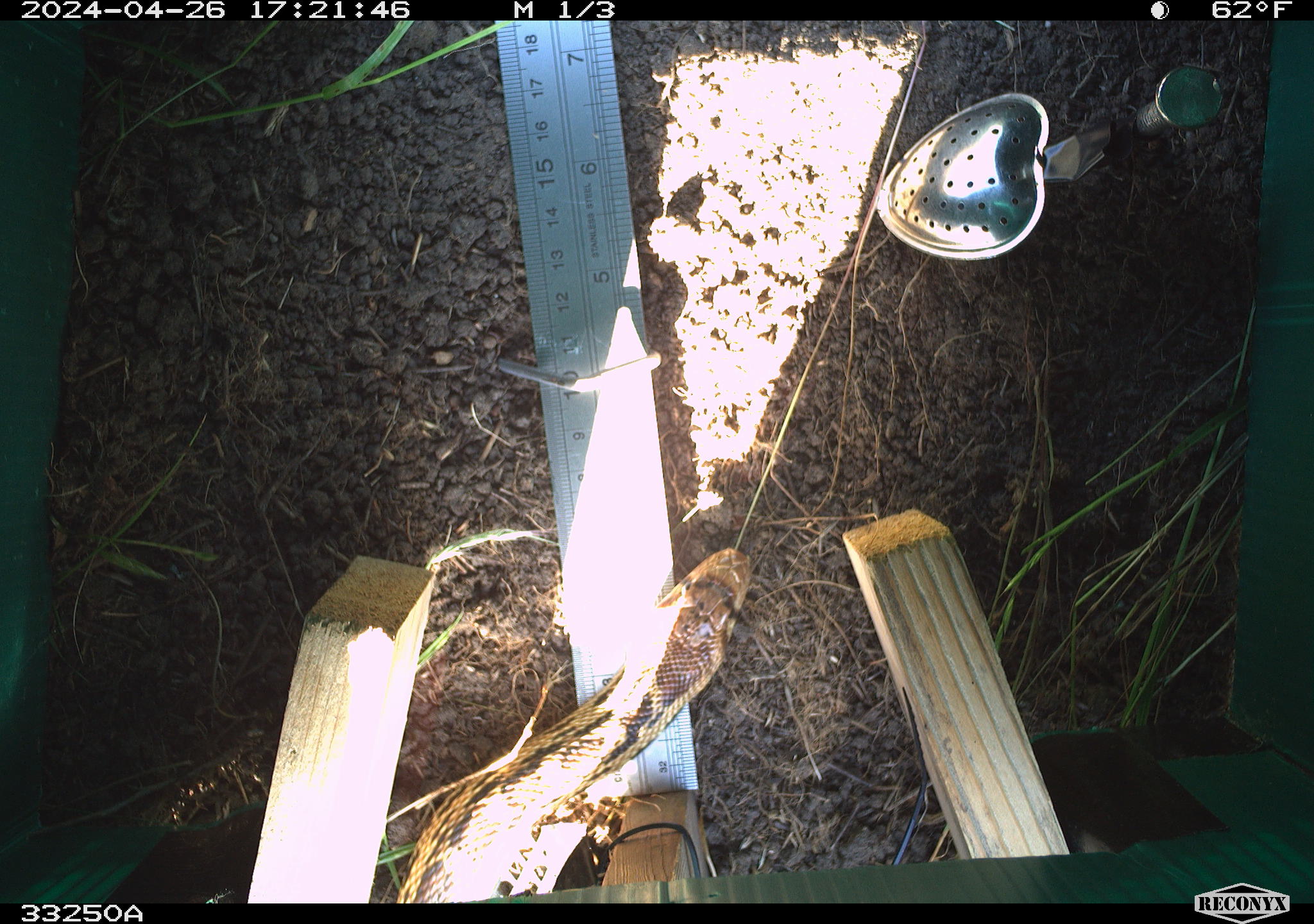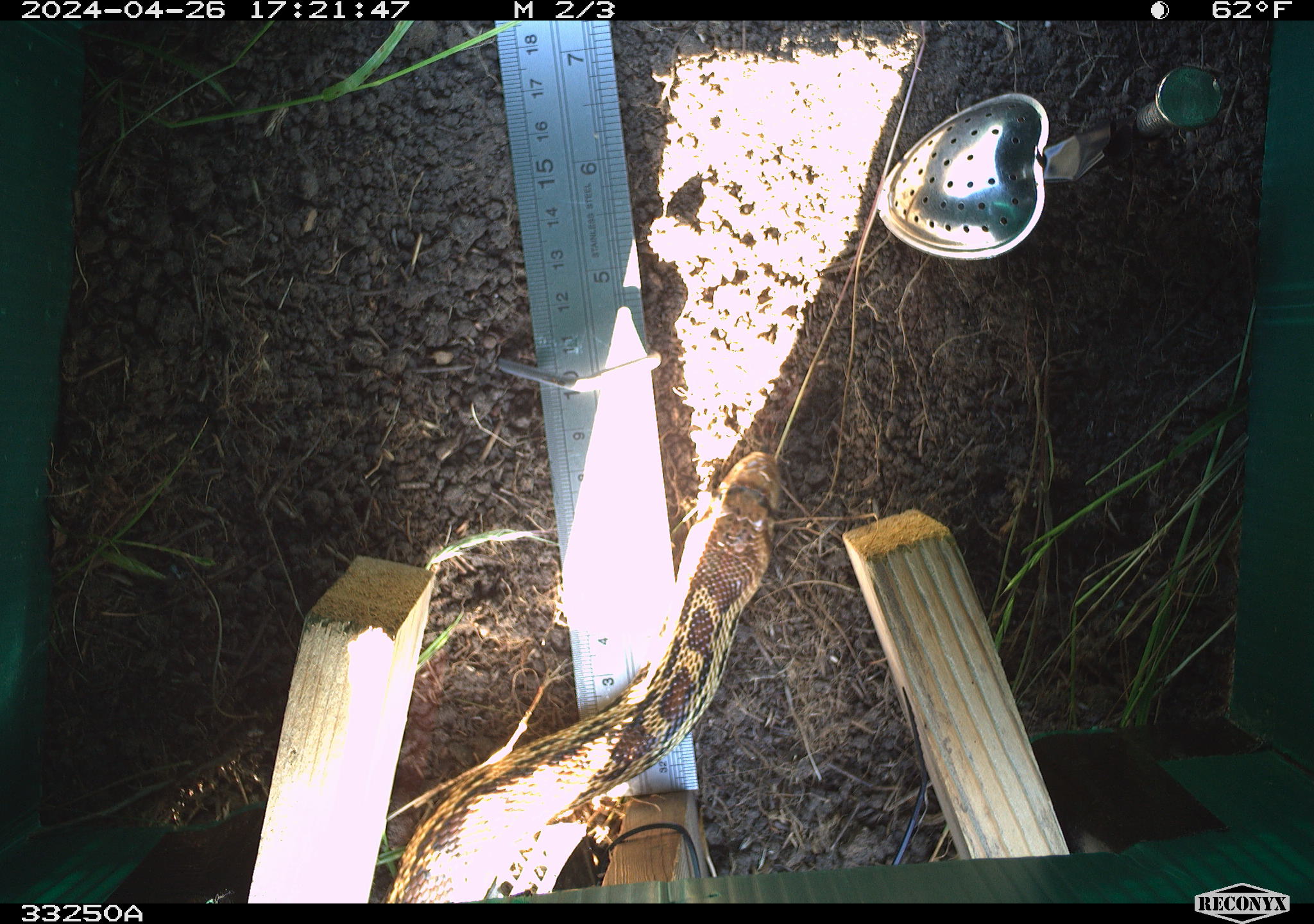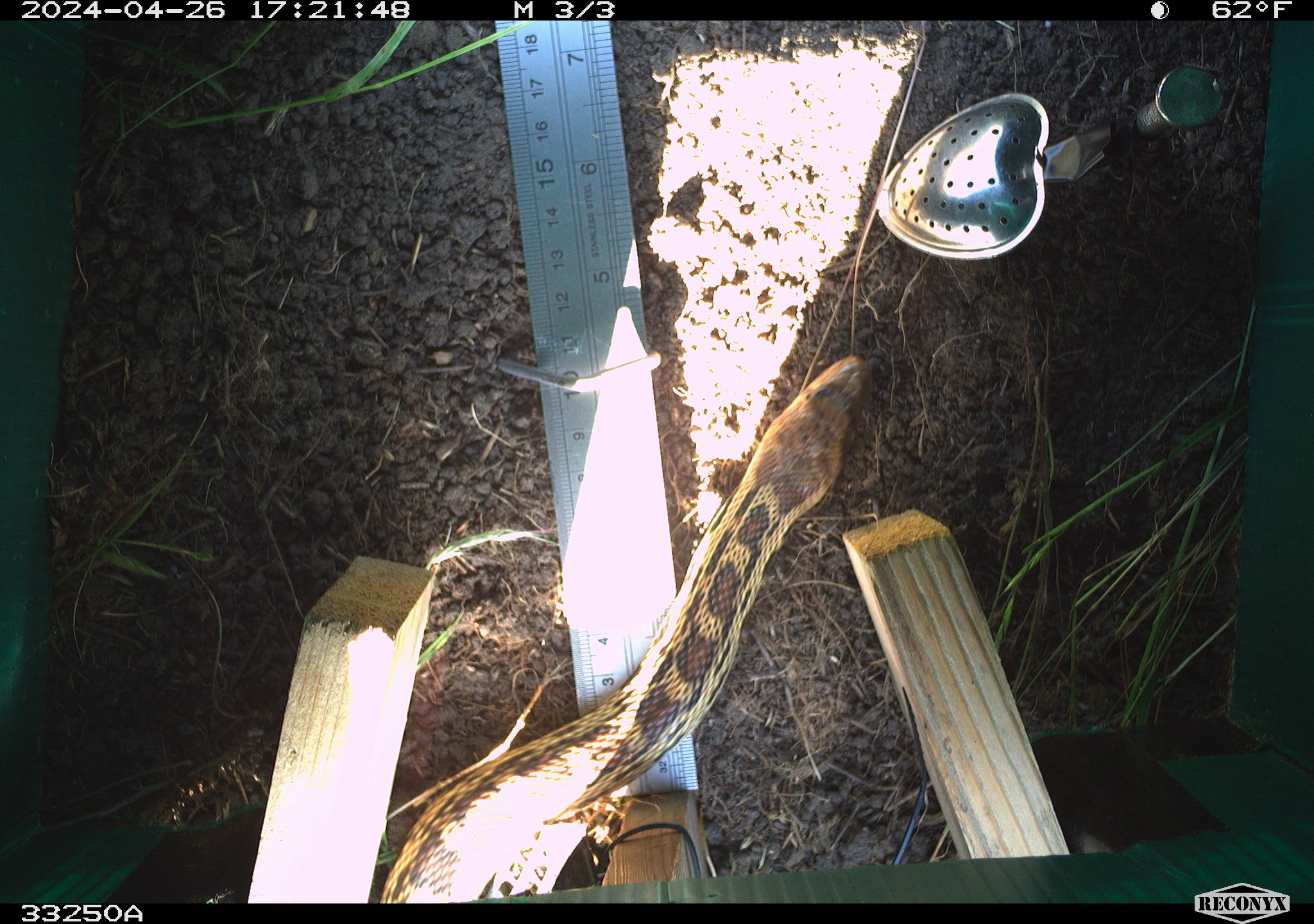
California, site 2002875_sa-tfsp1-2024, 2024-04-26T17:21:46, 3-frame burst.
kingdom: Animalia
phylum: Chordata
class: Reptilia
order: Squamata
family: Colubridae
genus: Pituophis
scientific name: Pituophis catenifer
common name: gophersnake